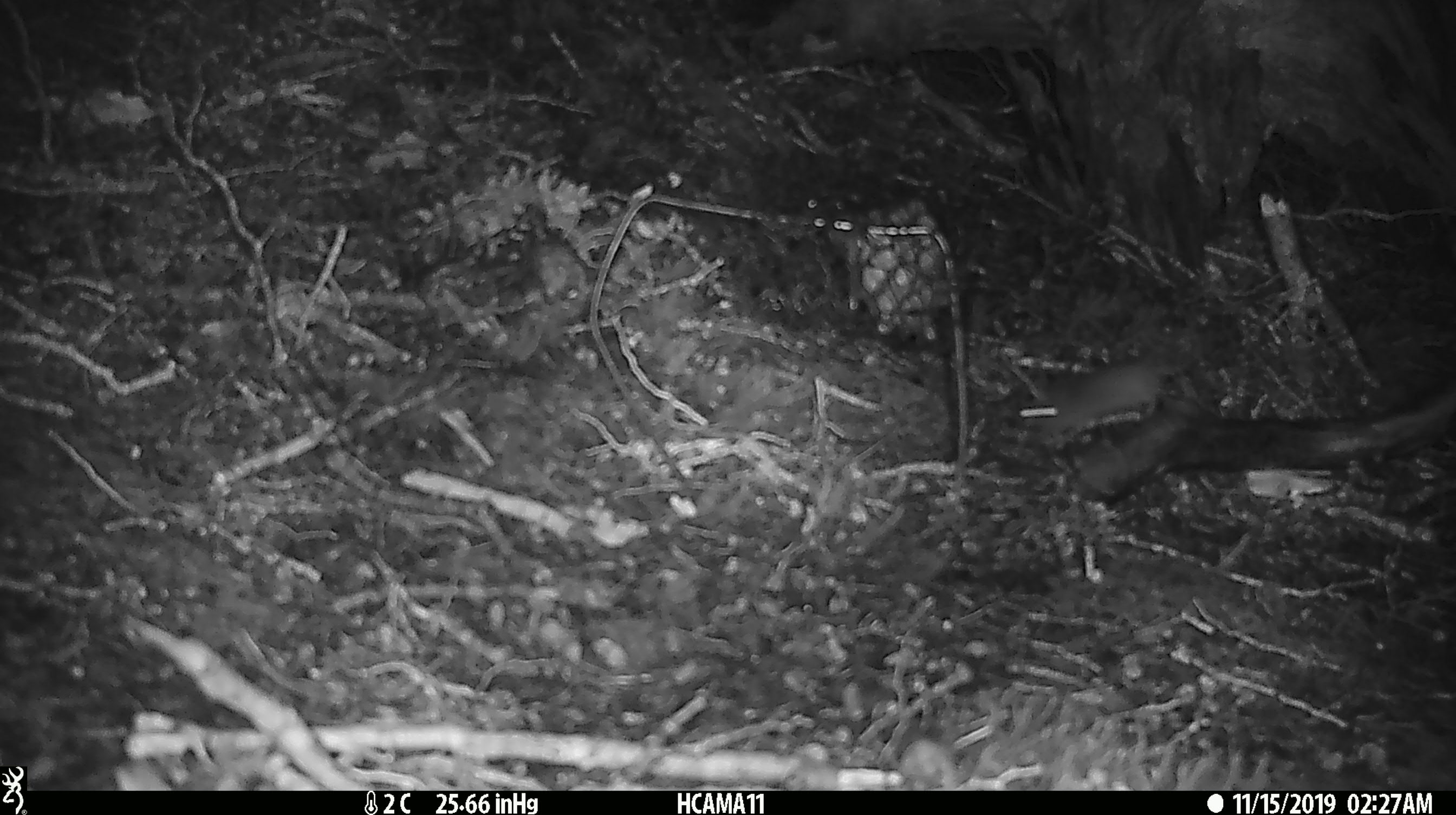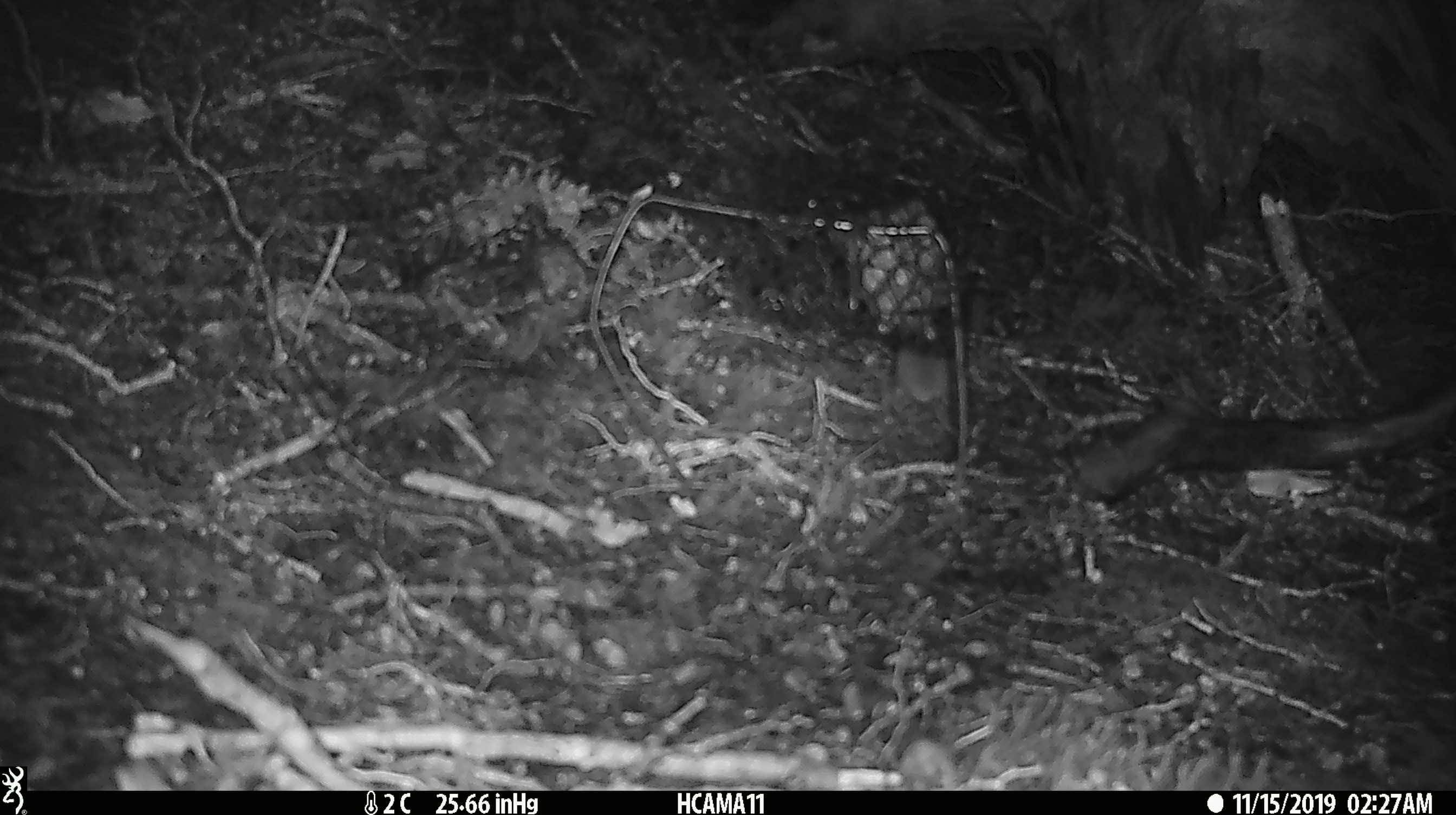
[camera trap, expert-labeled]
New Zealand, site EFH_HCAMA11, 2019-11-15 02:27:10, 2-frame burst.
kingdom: Animalia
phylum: Chordata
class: Mammalia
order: Rodentia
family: Muridae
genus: Mus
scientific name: Mus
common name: mouse